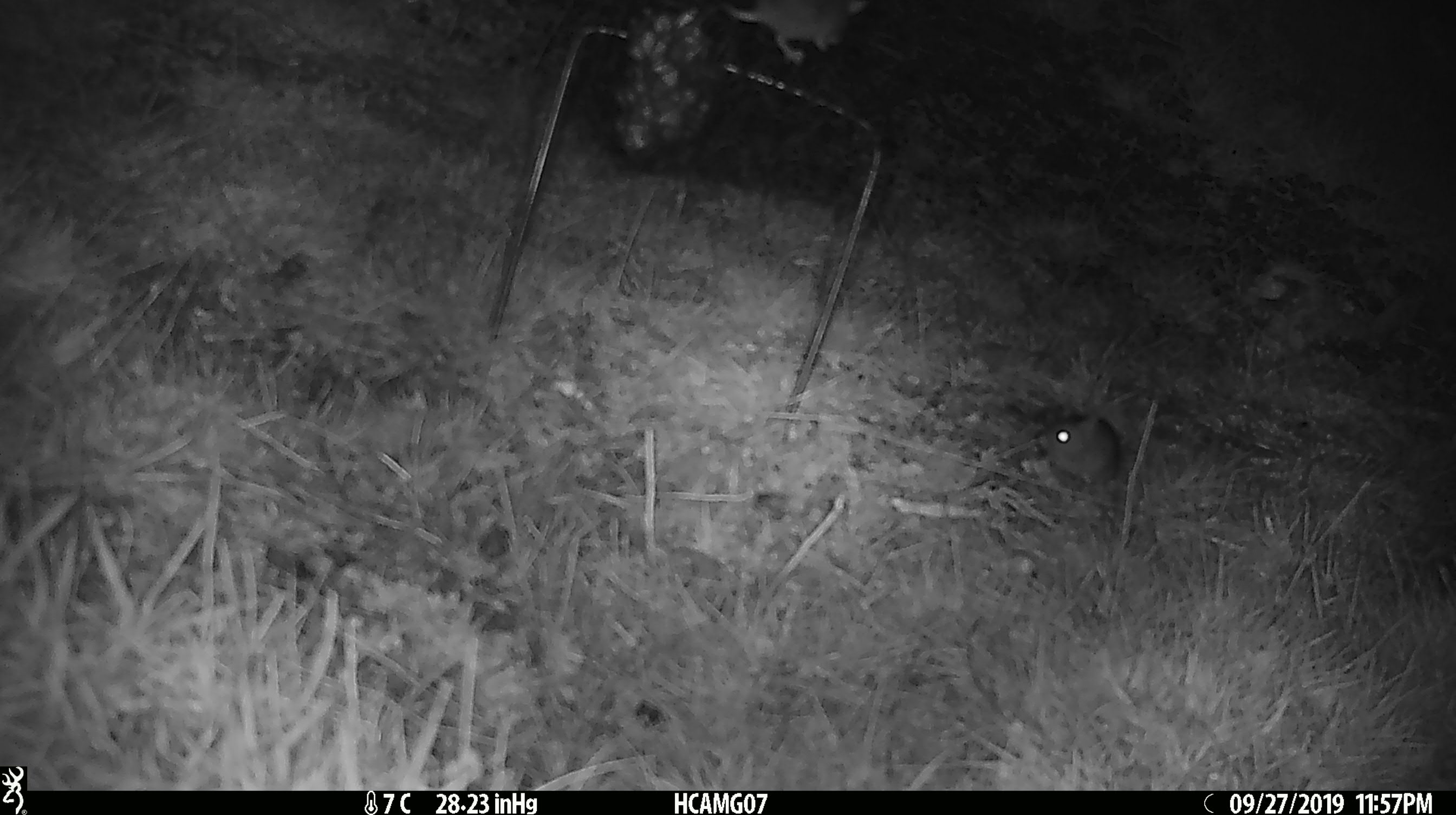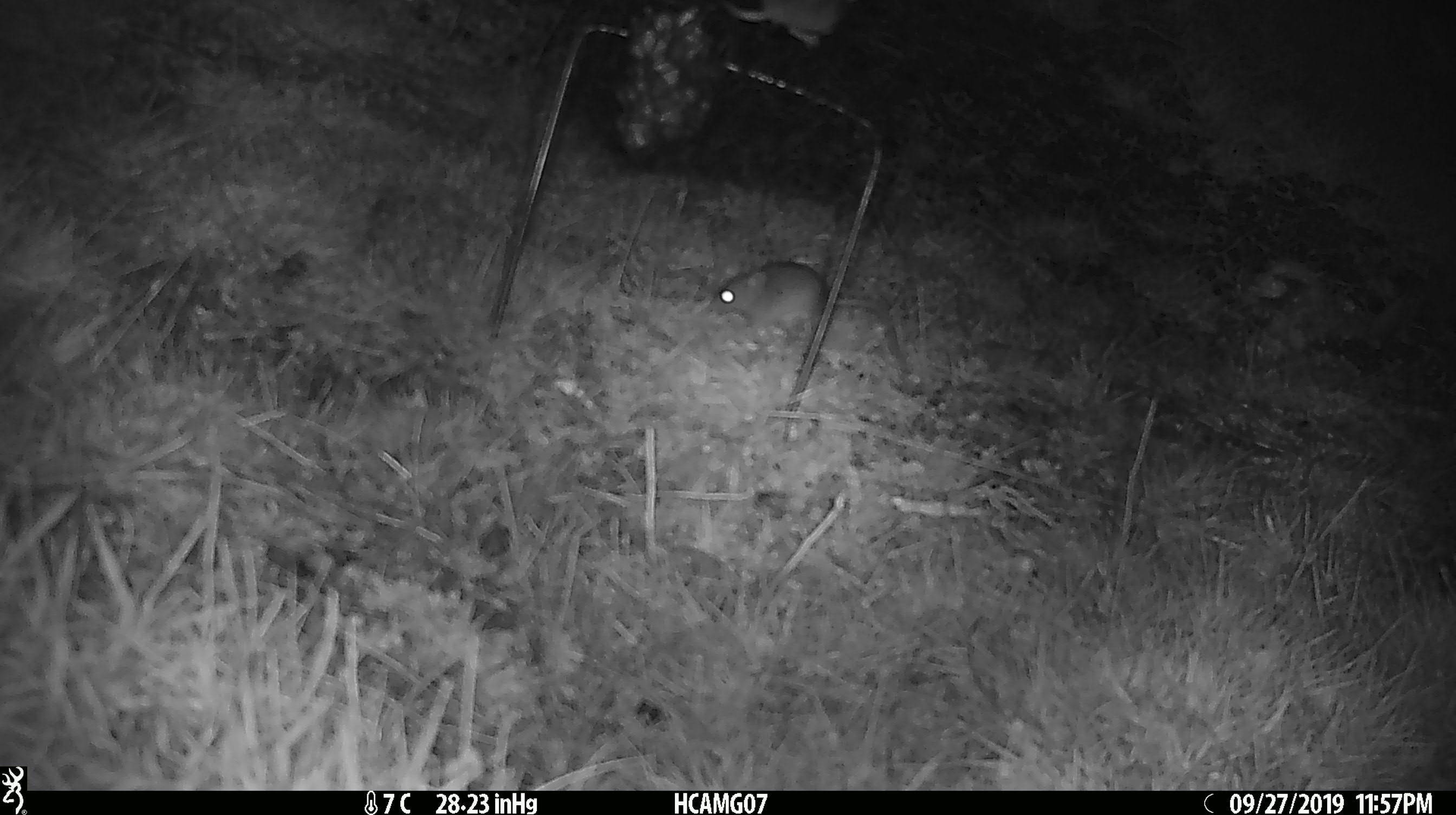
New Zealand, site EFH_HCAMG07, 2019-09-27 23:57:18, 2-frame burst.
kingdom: Animalia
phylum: Chordata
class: Mammalia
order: Rodentia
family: Muridae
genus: Mus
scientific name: Mus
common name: mouse